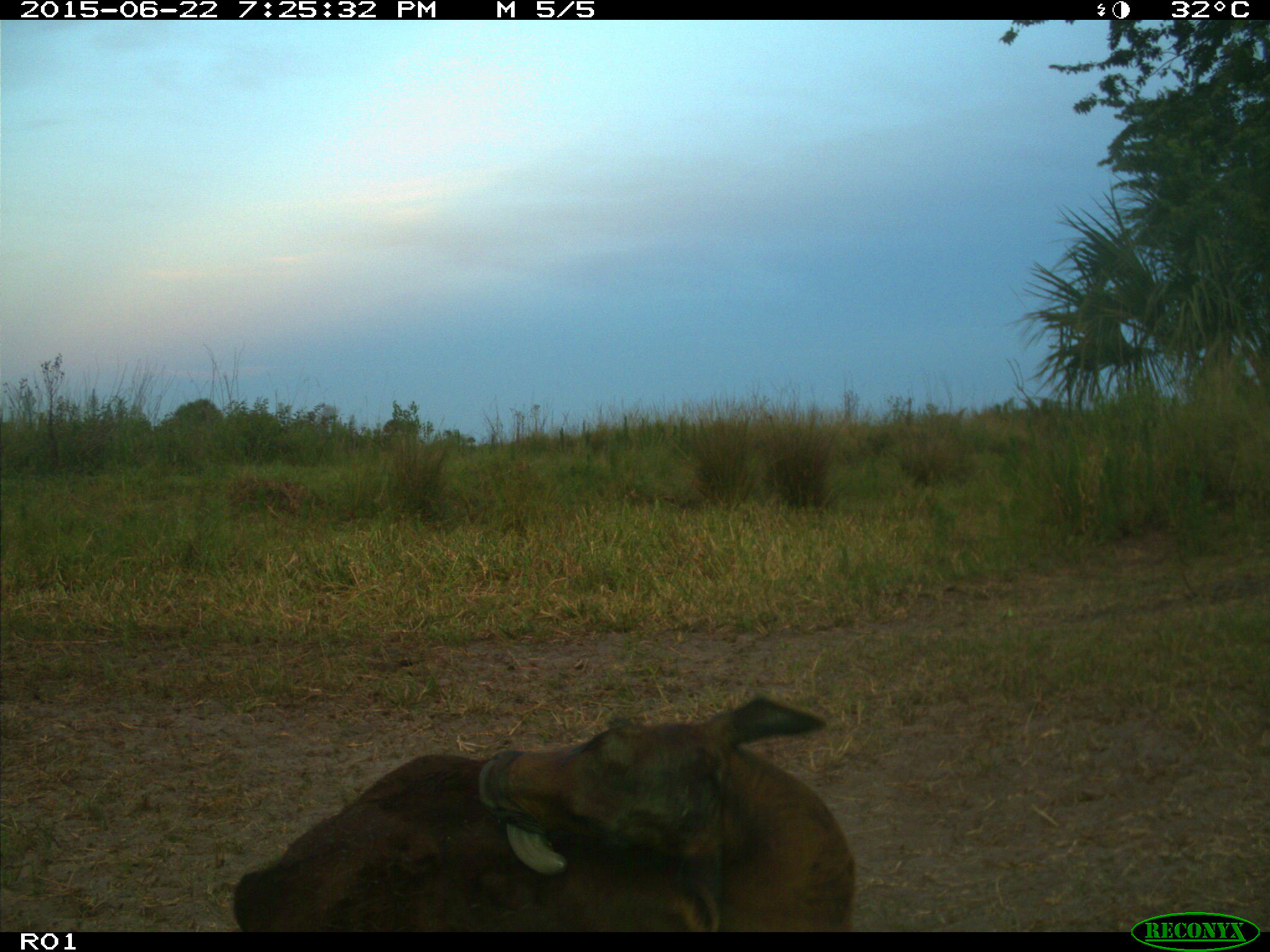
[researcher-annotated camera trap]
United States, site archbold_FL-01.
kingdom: Animalia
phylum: Chordata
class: Mammalia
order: Artiodactyla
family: Bovidae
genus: Bos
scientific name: Bos taurus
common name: domestic cow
Bos taurus (domestic cow).